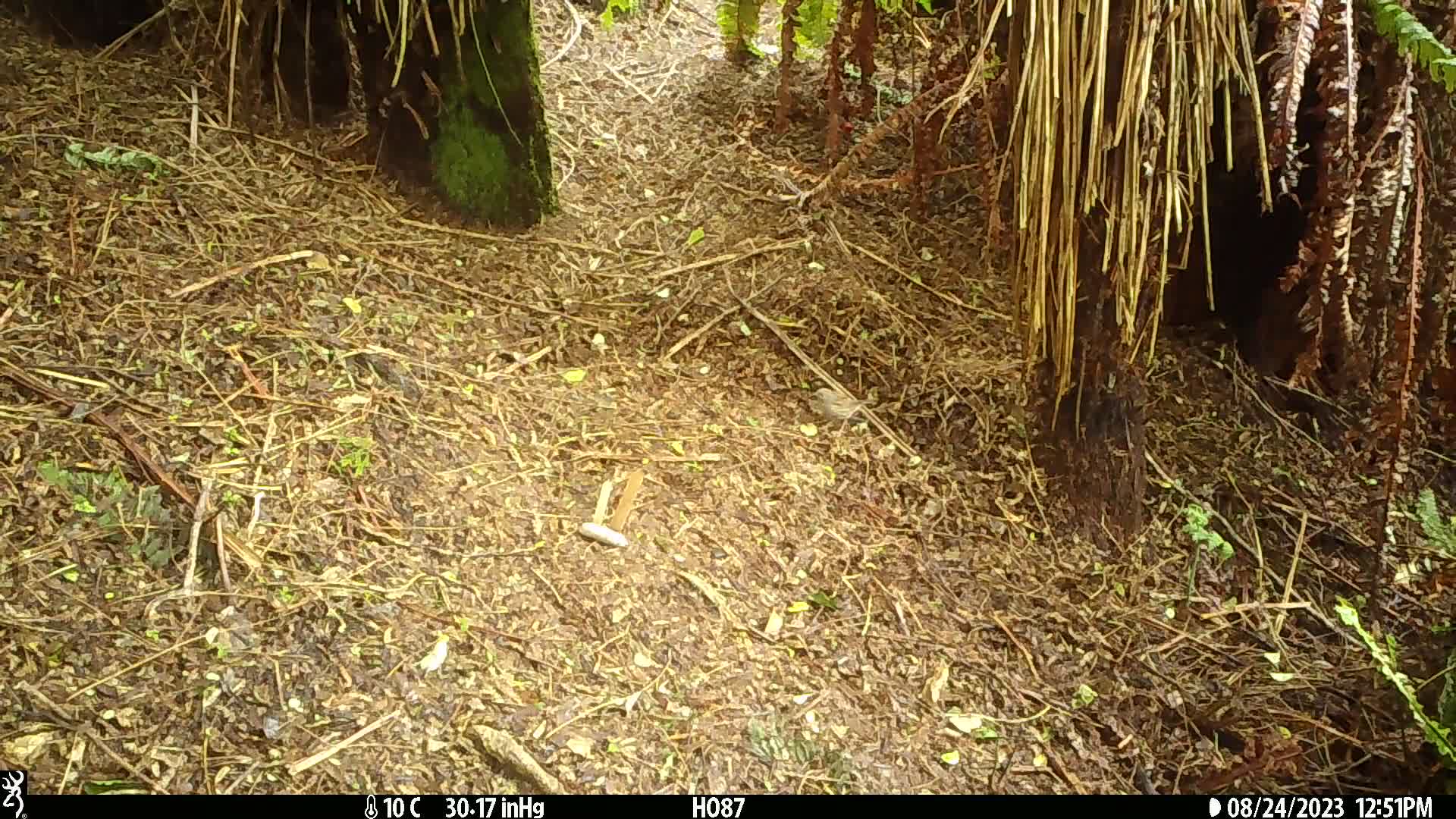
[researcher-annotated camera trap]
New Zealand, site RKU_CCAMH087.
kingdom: Animalia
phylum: Chordata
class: Aves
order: Passeriformes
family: Prunellidae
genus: Prunella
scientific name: Prunella modularis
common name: dunnock